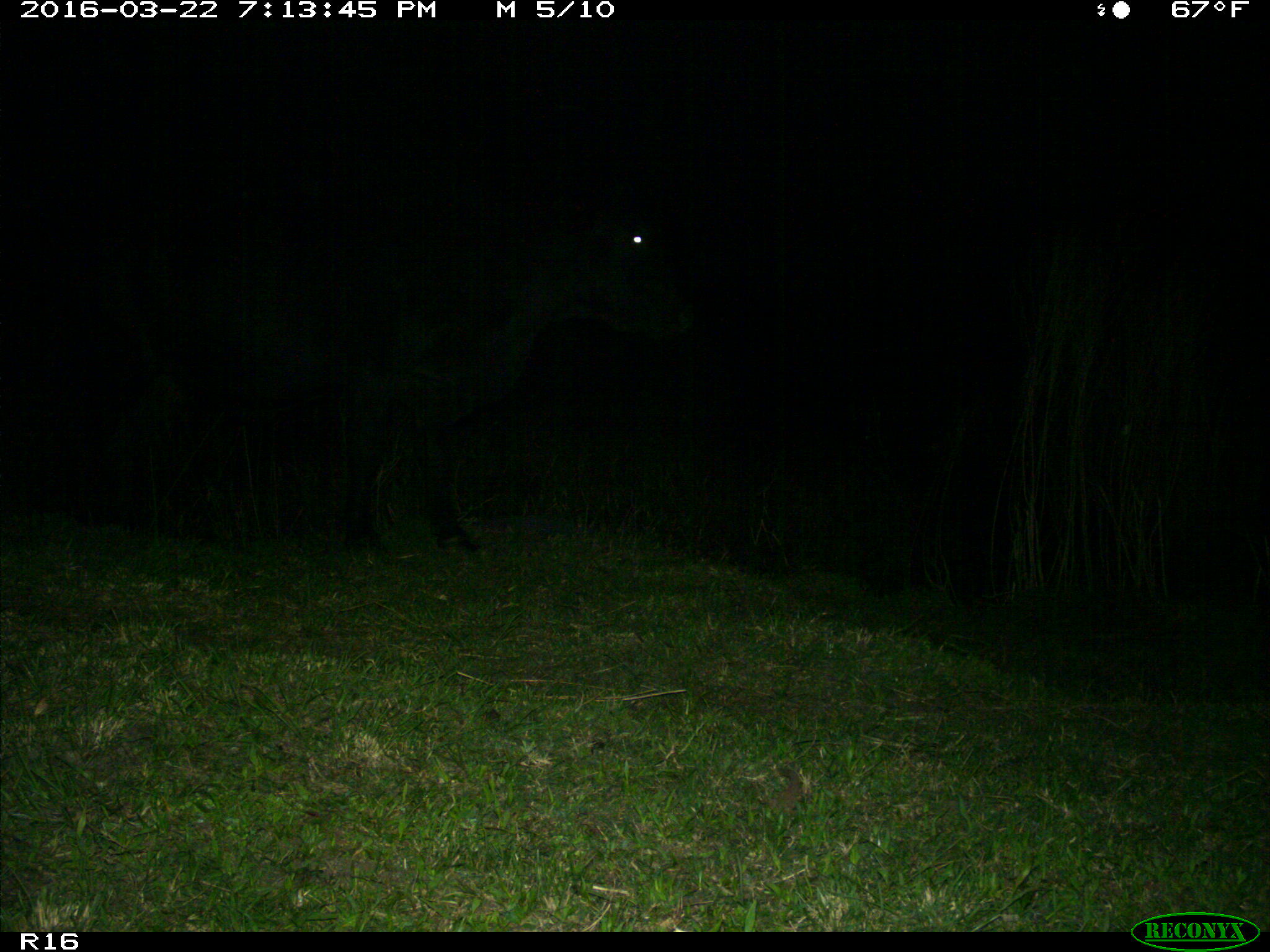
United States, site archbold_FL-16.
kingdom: Animalia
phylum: Chordata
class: Mammalia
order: Artiodactyla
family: Bovidae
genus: Bos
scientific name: Bos taurus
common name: domestic cow